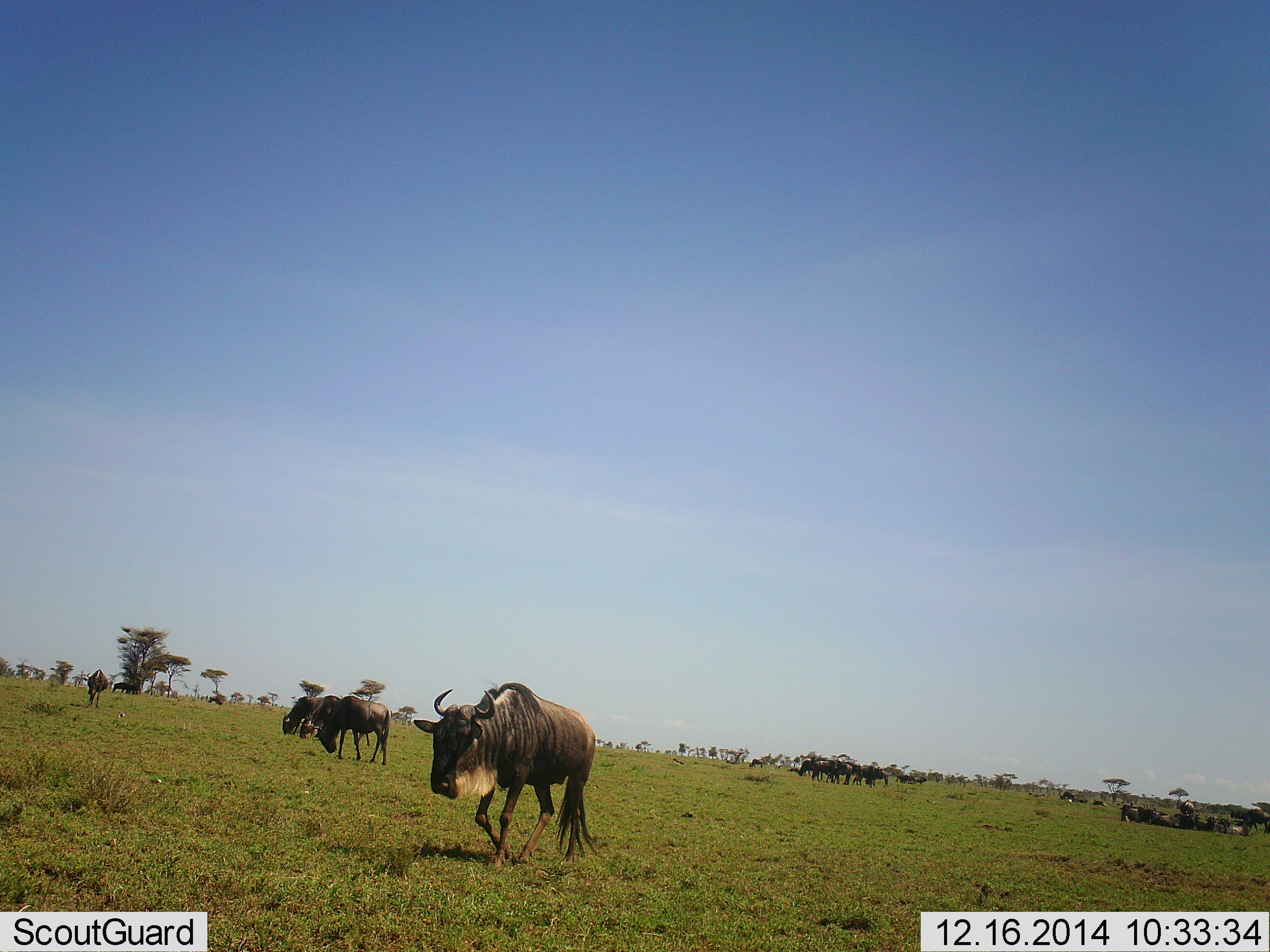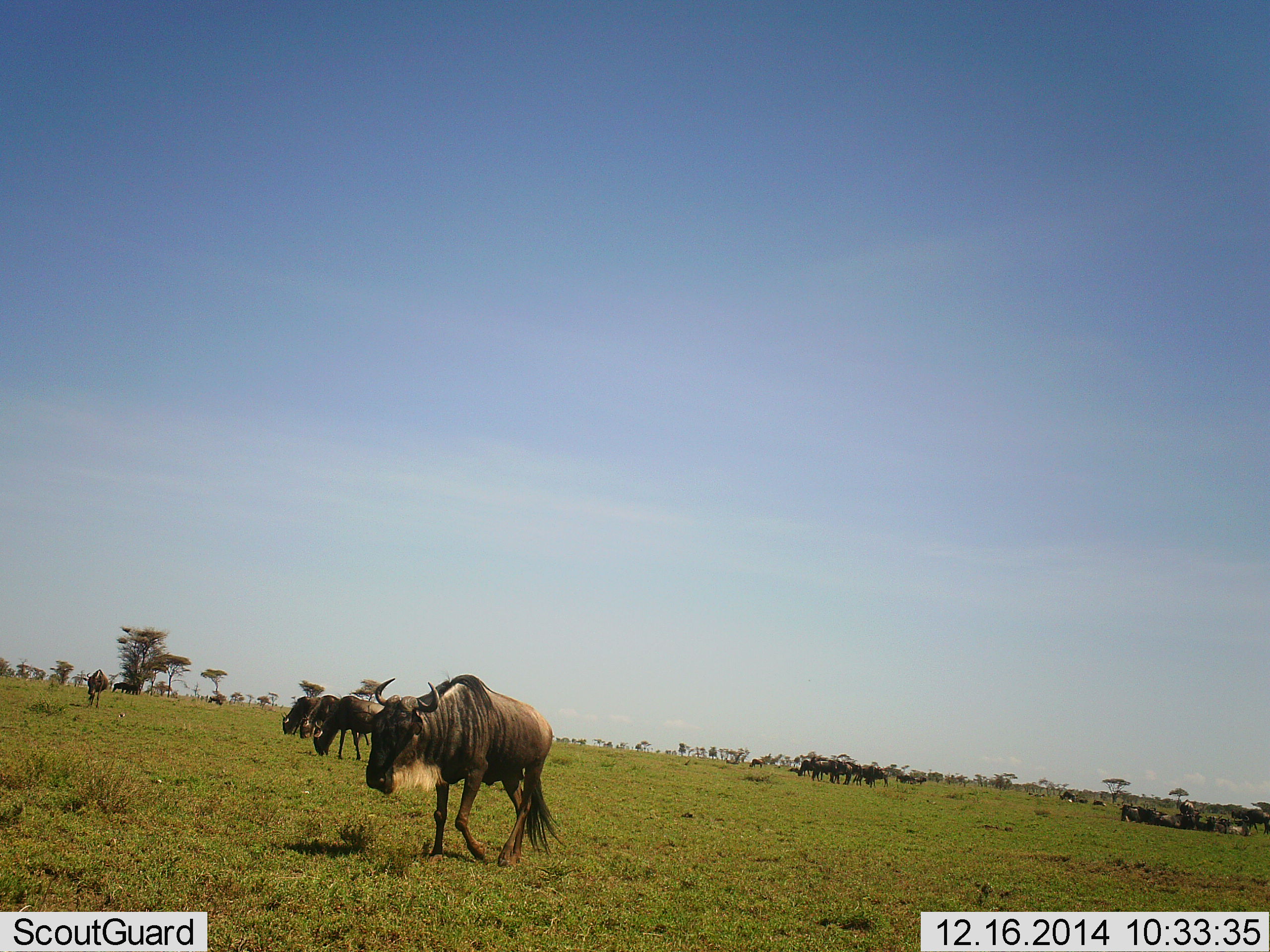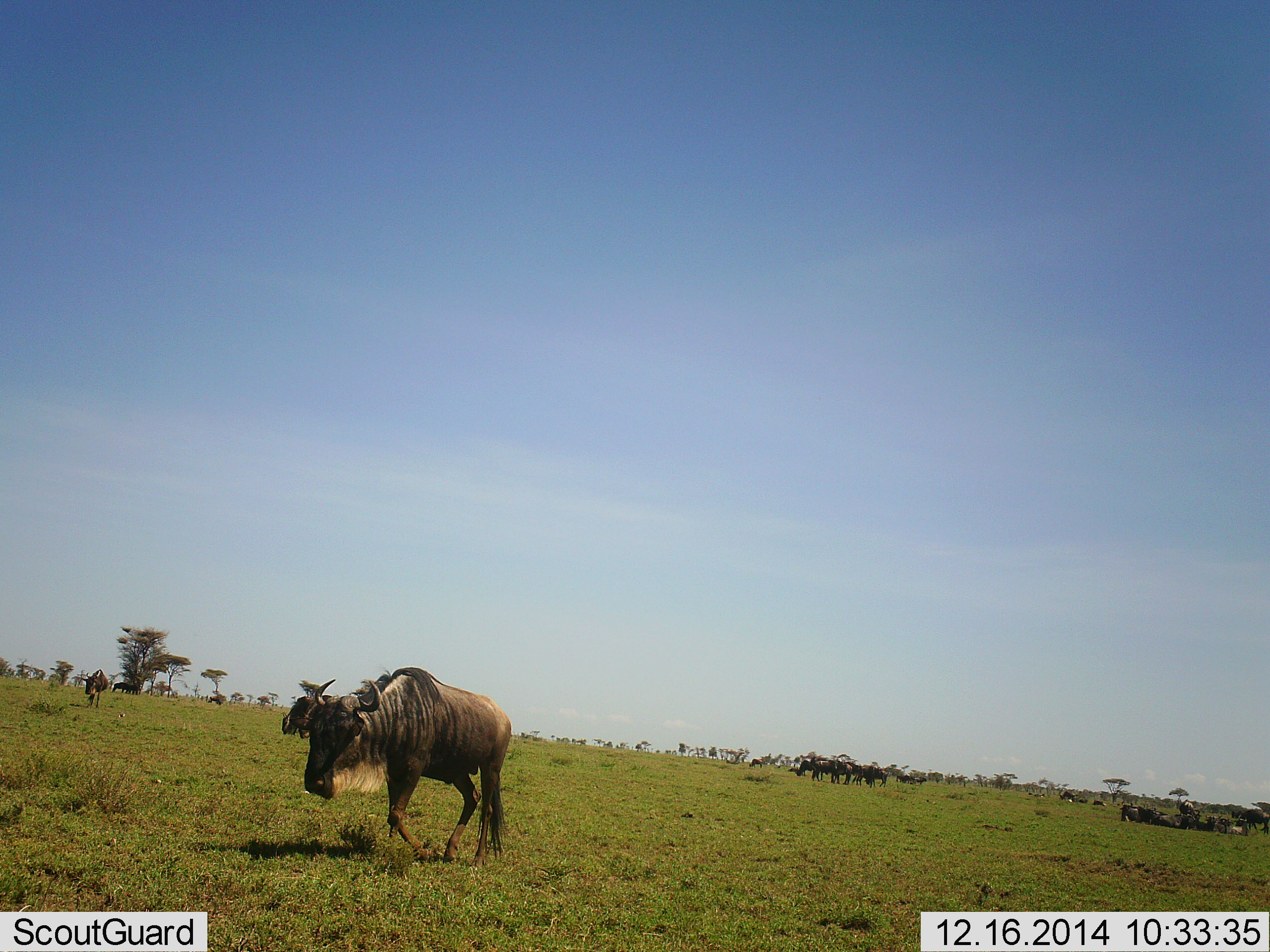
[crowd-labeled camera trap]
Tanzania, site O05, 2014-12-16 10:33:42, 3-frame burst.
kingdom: Animalia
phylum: Chordata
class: Mammalia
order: Artiodactyla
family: Bovidae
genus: Connochaetes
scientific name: Connochaetes taurinus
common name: blue wildebeest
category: wildebeest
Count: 11-50.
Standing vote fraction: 80%.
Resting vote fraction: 70%.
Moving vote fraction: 100%.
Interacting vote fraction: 10%.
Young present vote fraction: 0%.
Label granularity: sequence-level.